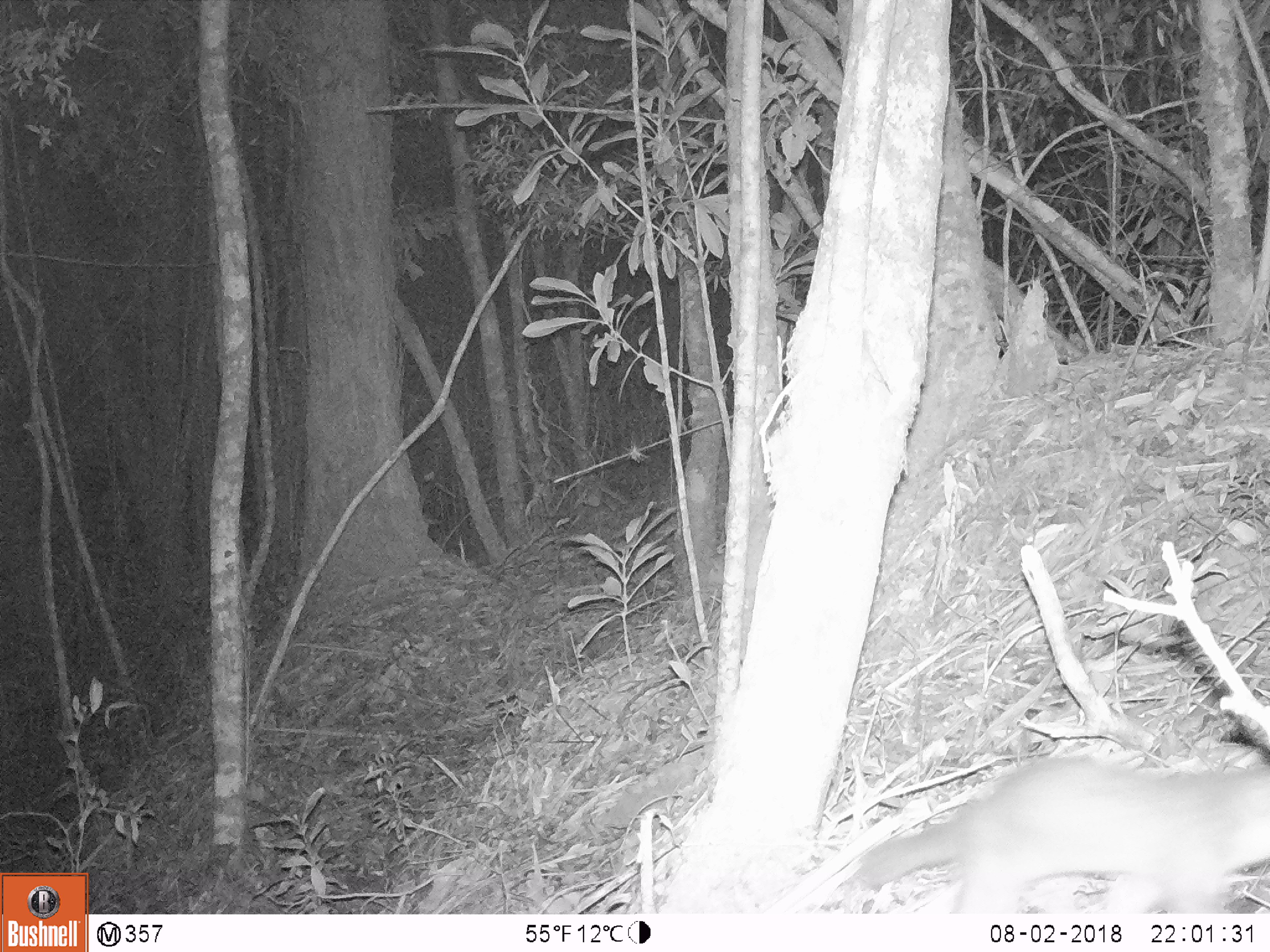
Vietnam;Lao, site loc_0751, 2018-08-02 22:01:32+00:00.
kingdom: Animalia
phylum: Chordata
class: Mammalia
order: Carnivora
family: Mustelidae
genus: Melogale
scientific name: Melogale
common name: ferret badger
Ferret badger (Melogale). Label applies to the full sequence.